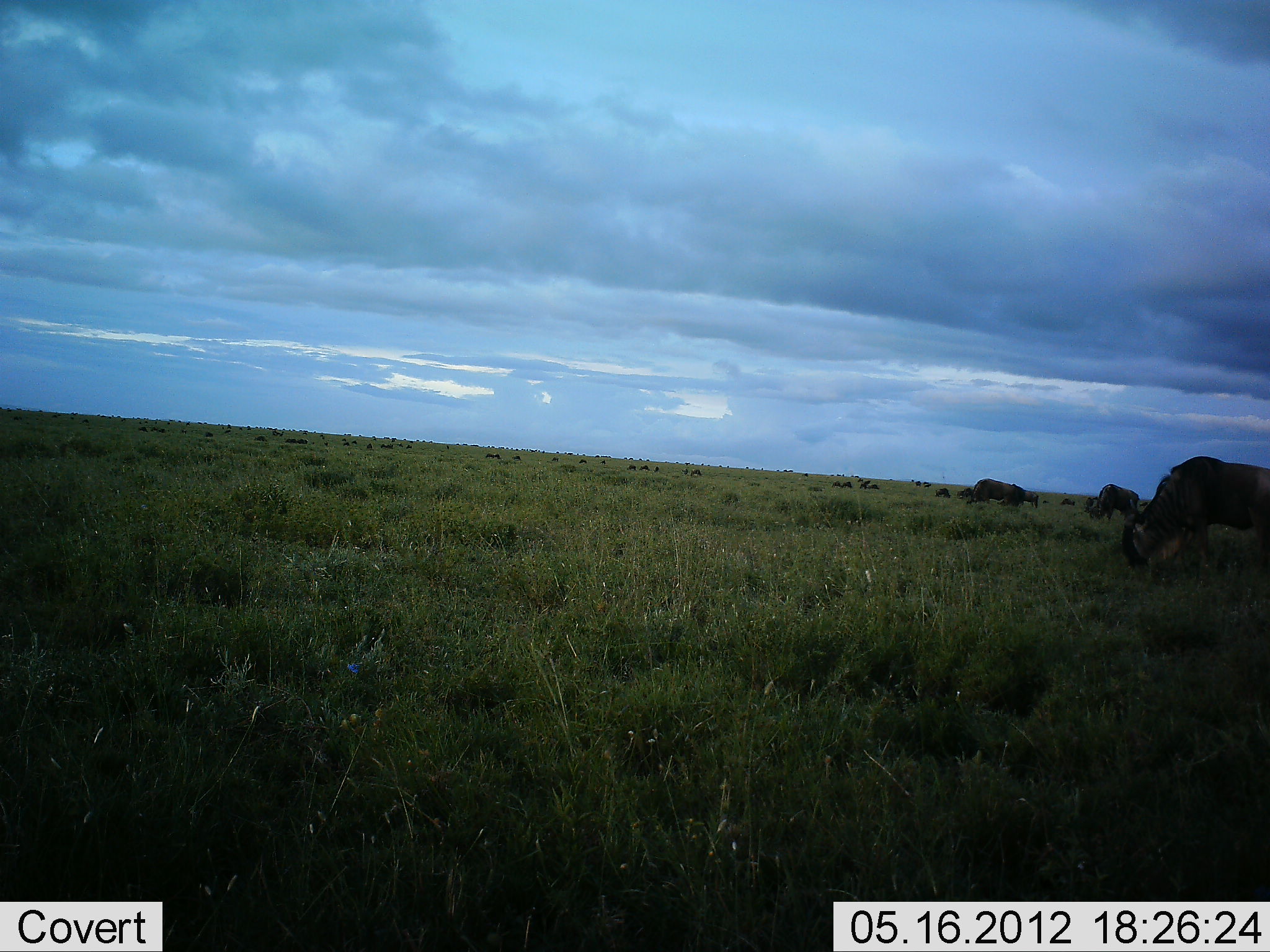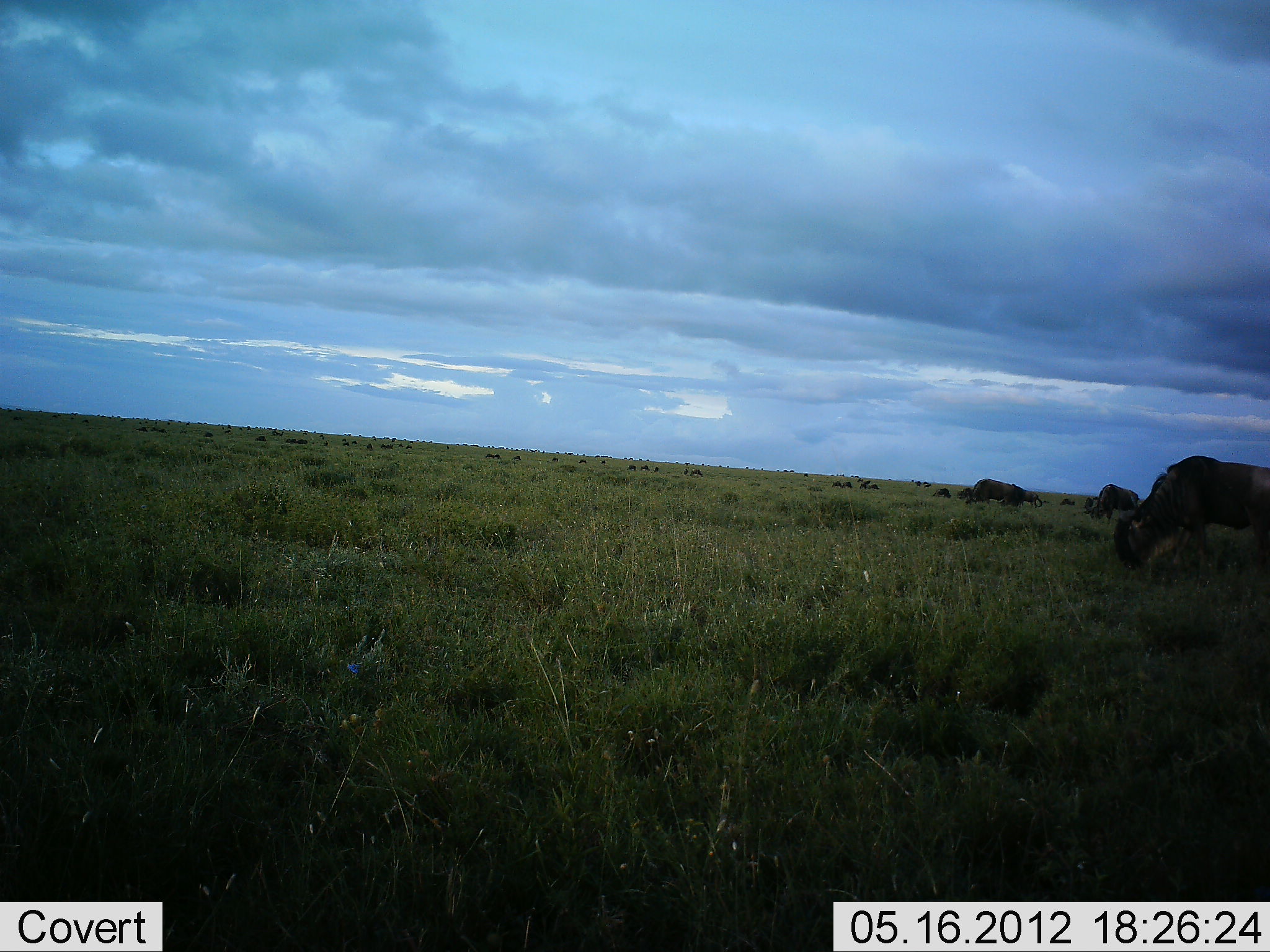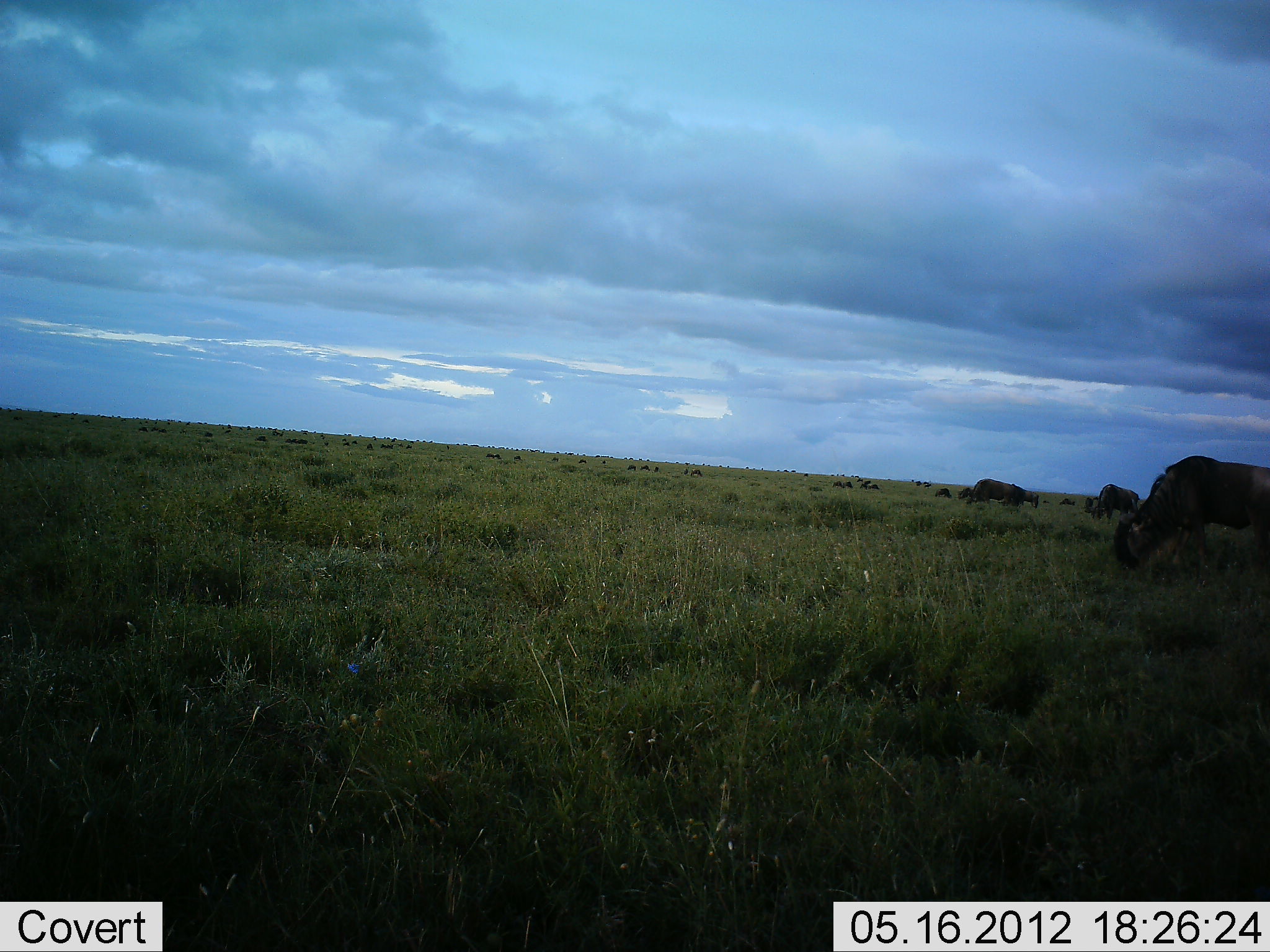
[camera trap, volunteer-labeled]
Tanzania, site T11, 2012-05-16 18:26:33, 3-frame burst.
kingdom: Animalia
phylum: Chordata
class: Mammalia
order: Artiodactyla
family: Bovidae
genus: Connochaetes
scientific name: Connochaetes taurinus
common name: blue wildebeest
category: wildebeest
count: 11-50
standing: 30%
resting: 10%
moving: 10%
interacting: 0%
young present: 0%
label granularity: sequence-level